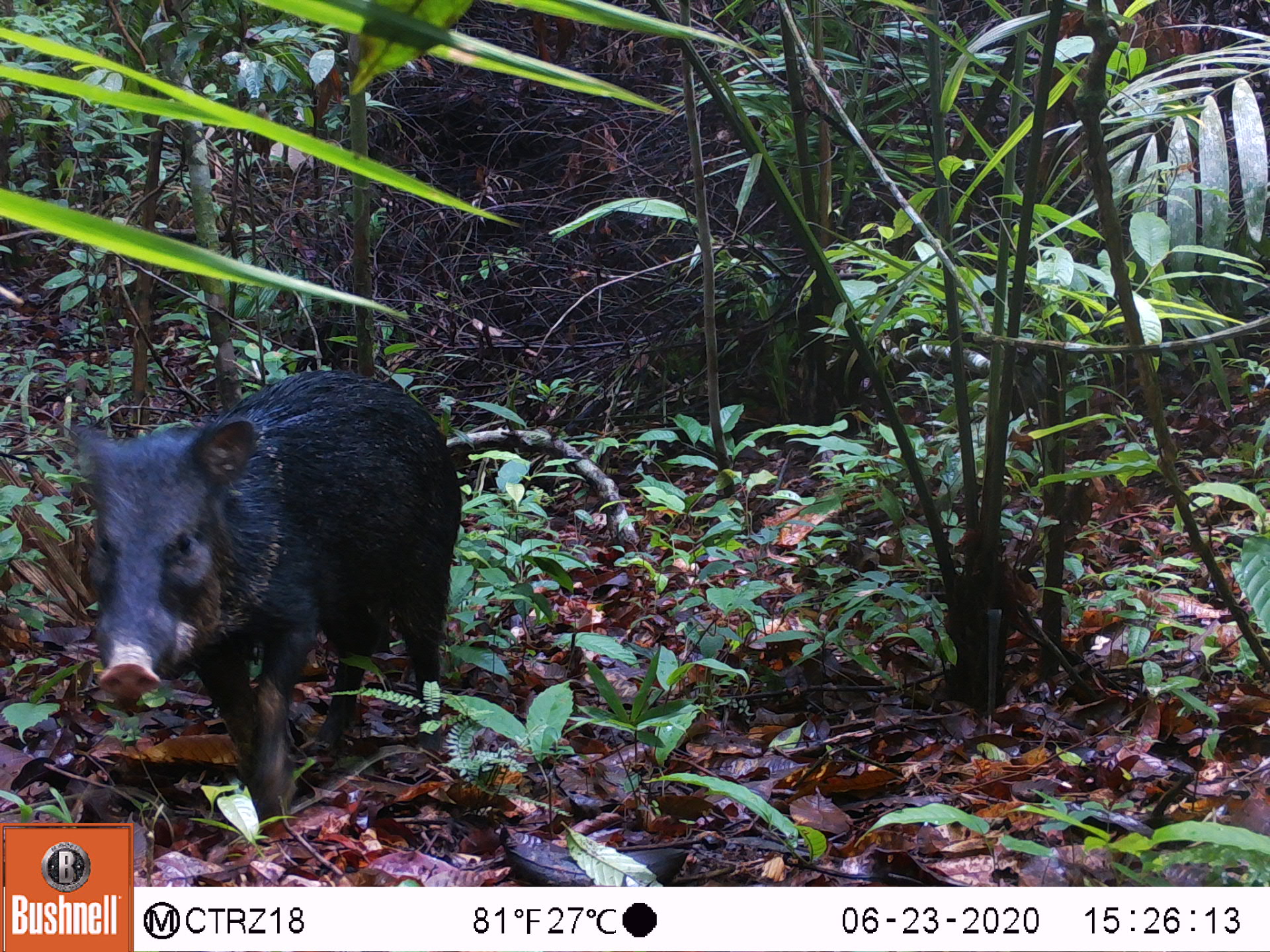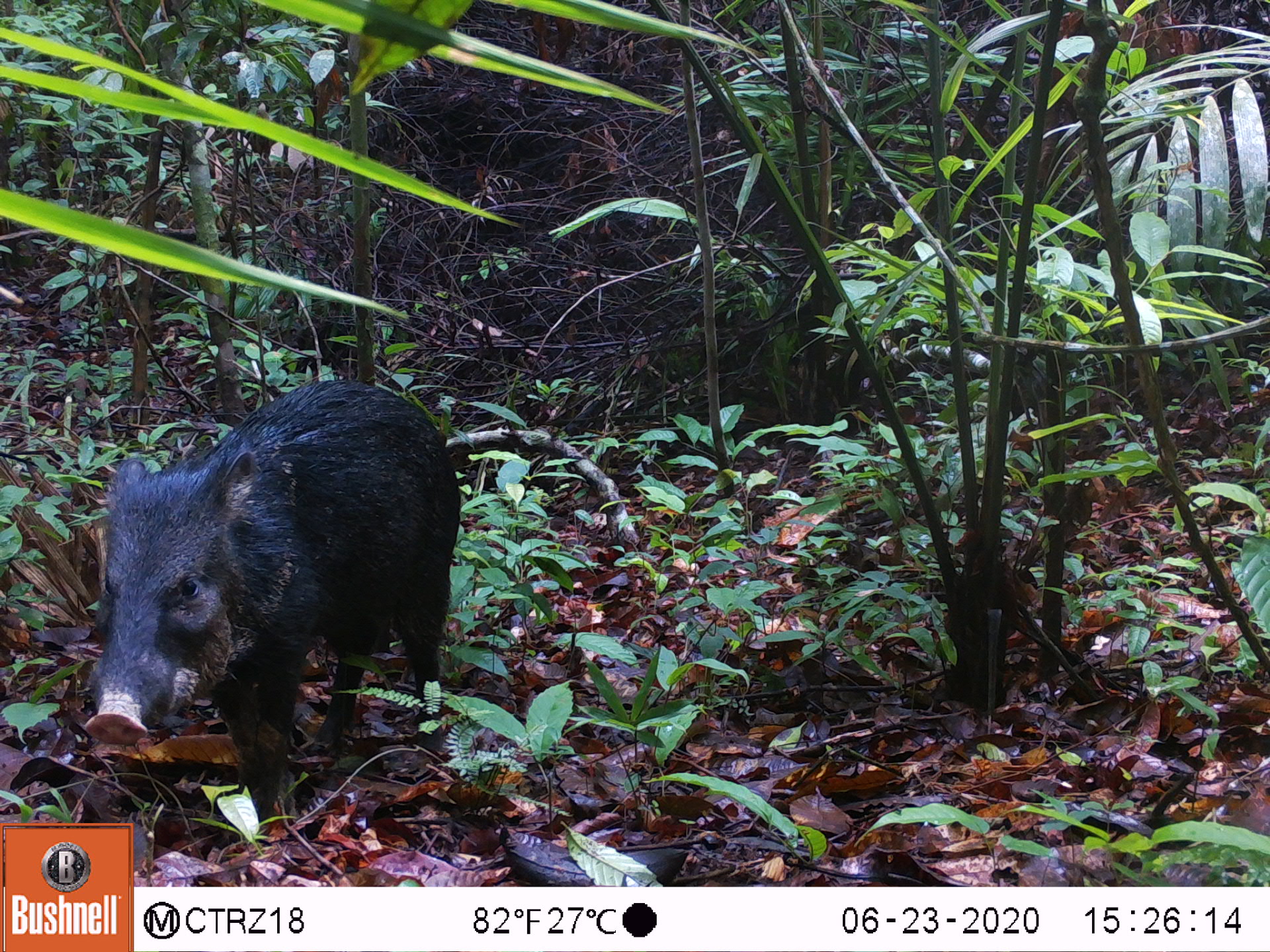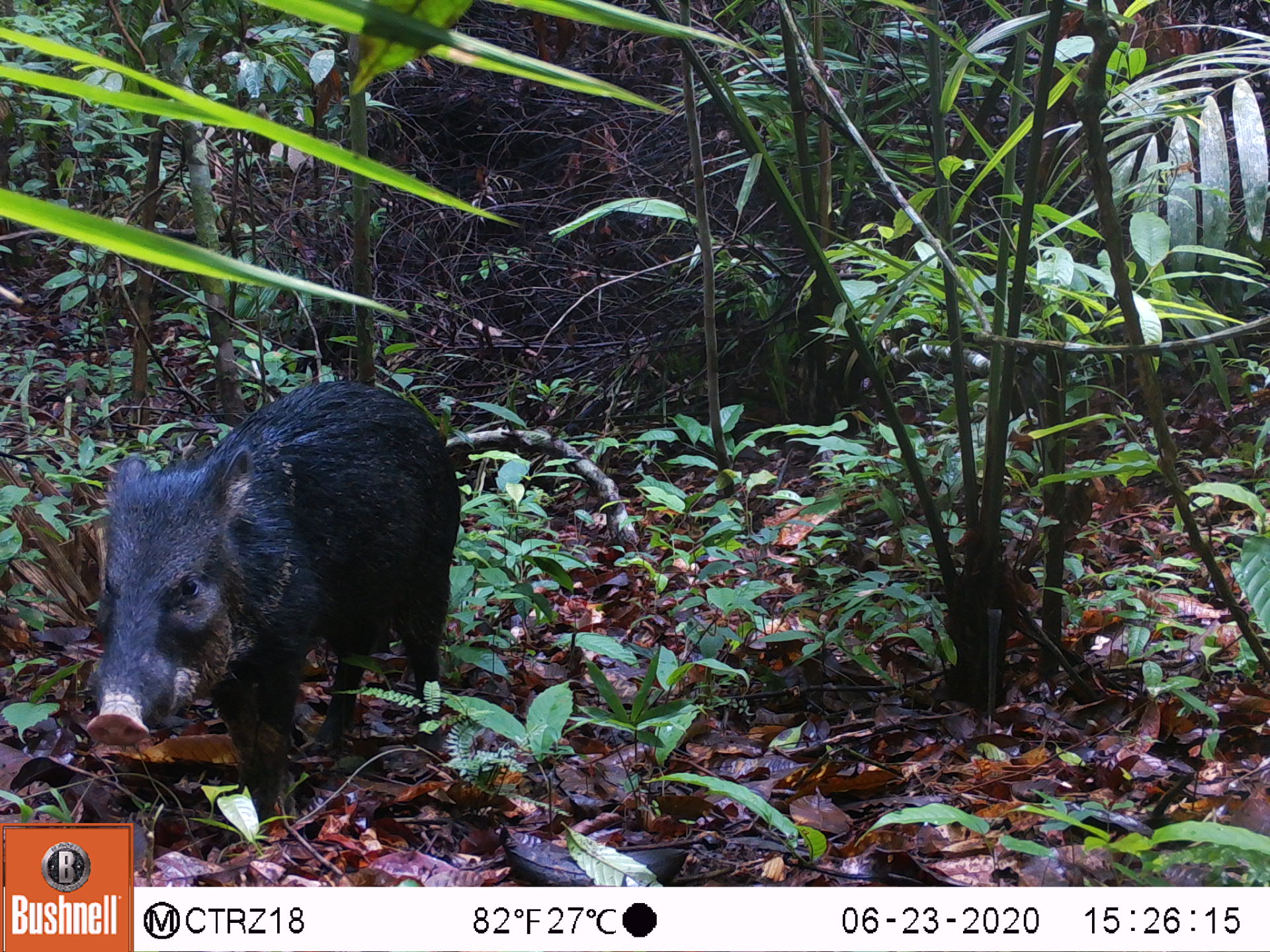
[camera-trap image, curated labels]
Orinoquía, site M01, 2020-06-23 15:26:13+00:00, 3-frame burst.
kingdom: Animalia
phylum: Chordata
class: Mammalia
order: Artiodactyla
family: Tayassuidae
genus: Pecari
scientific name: Pecari tajacu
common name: collared peccary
Collared peccary (Pecari tajacu).